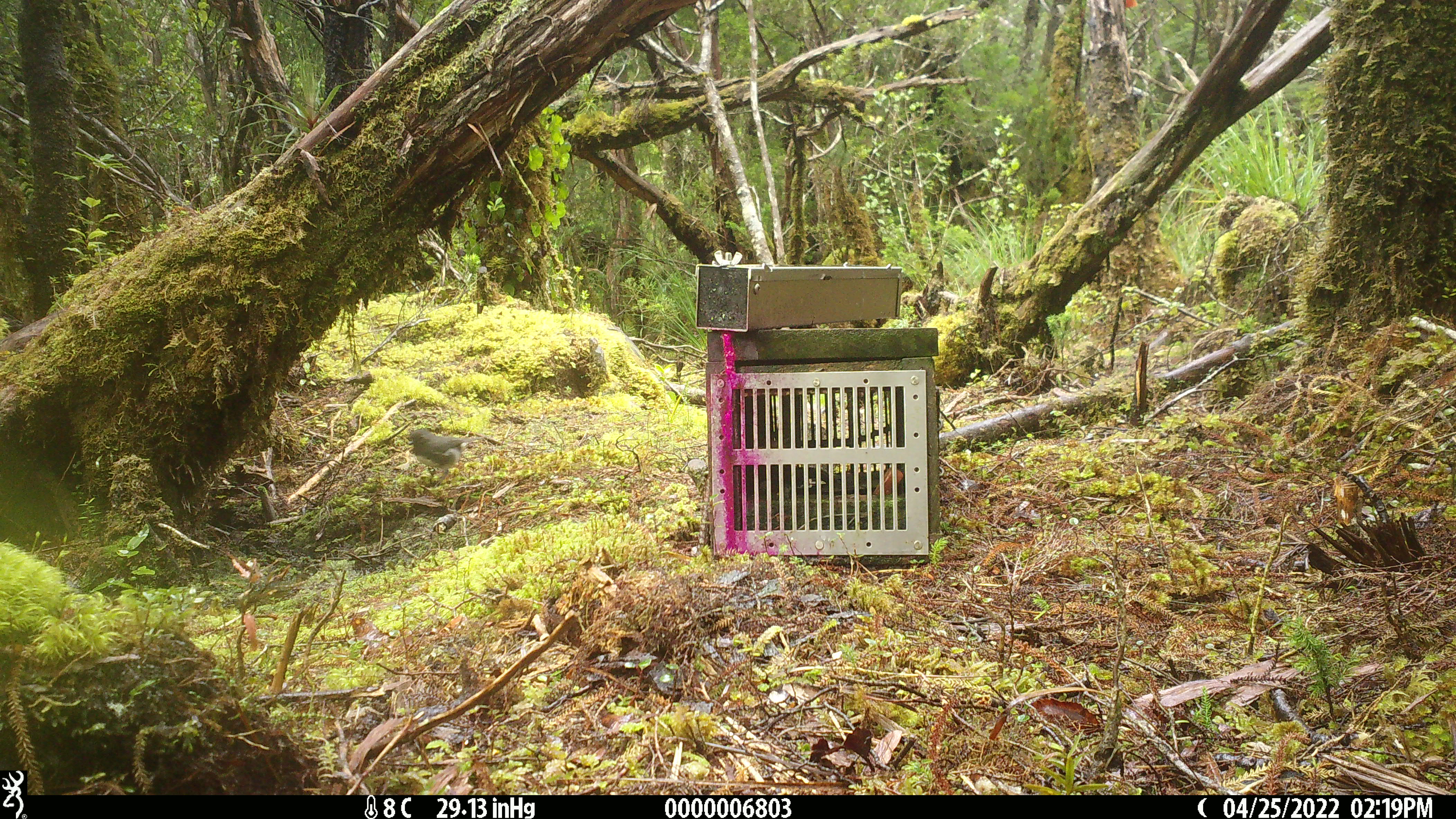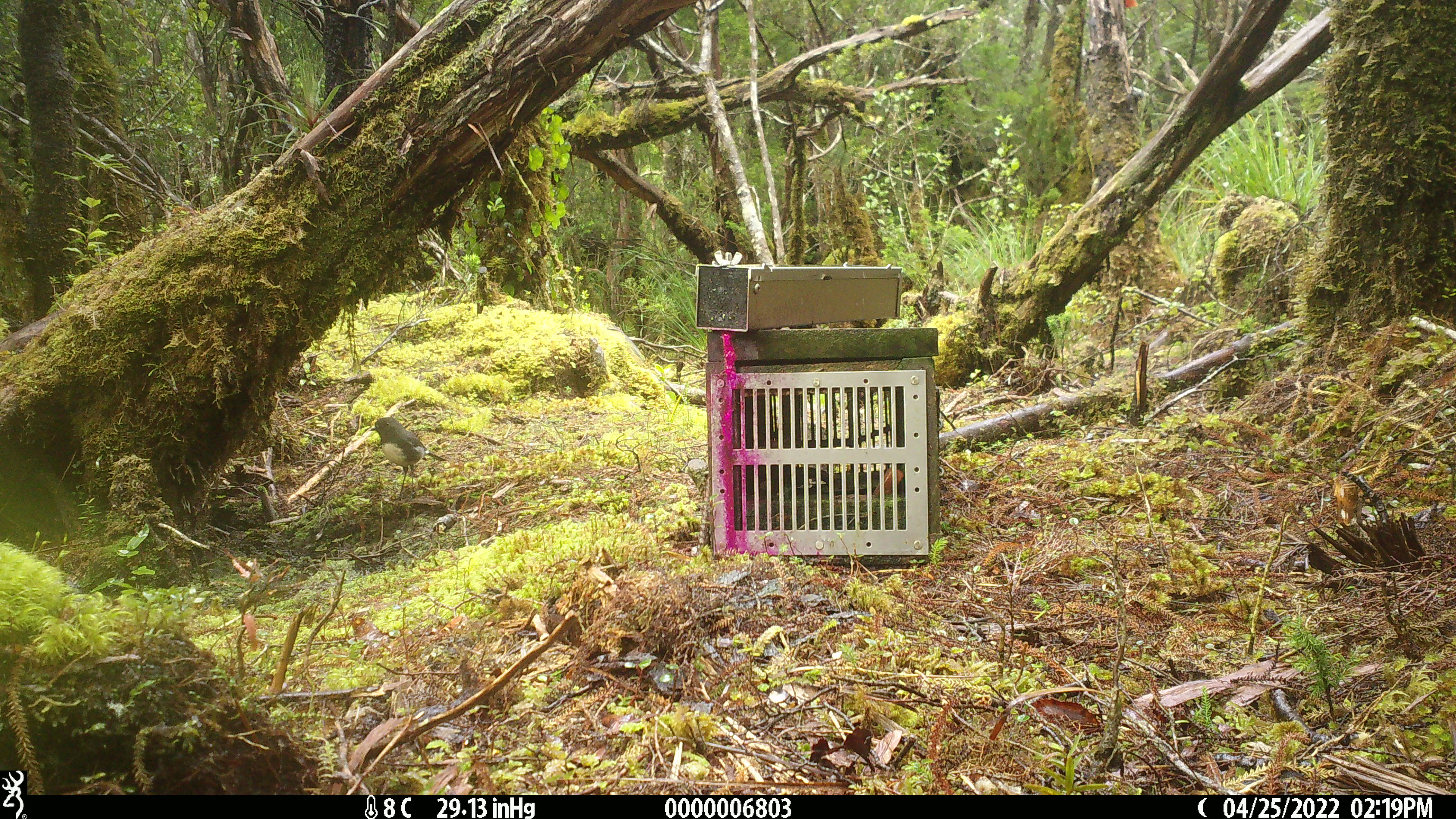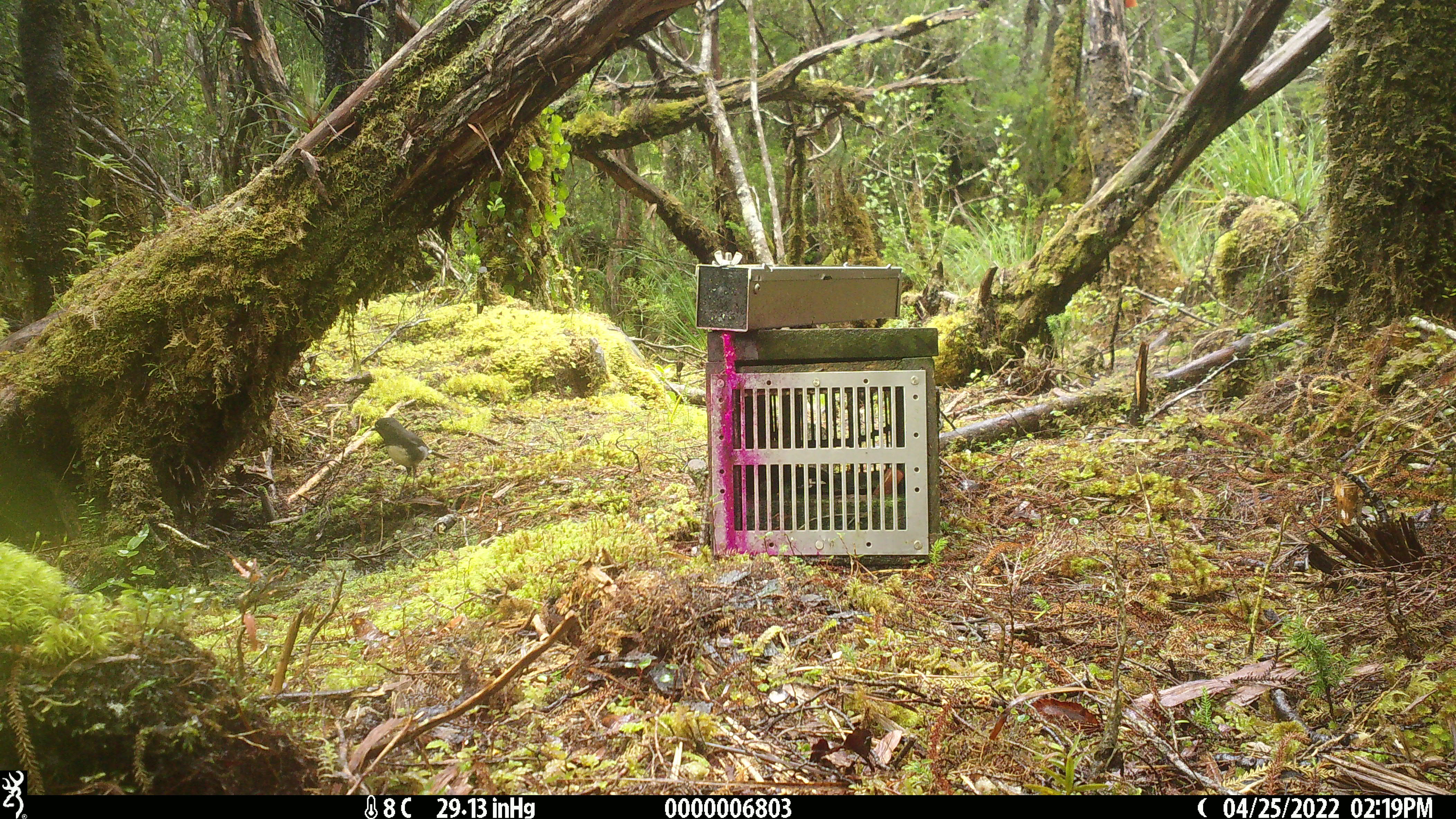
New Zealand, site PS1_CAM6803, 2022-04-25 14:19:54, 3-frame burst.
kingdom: Animalia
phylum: Chordata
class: Aves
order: Passeriformes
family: Petroicidae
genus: Petroica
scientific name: Petroica australis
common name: new zealand robin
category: robin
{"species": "robin (new zealand robin) (Petroica australis)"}